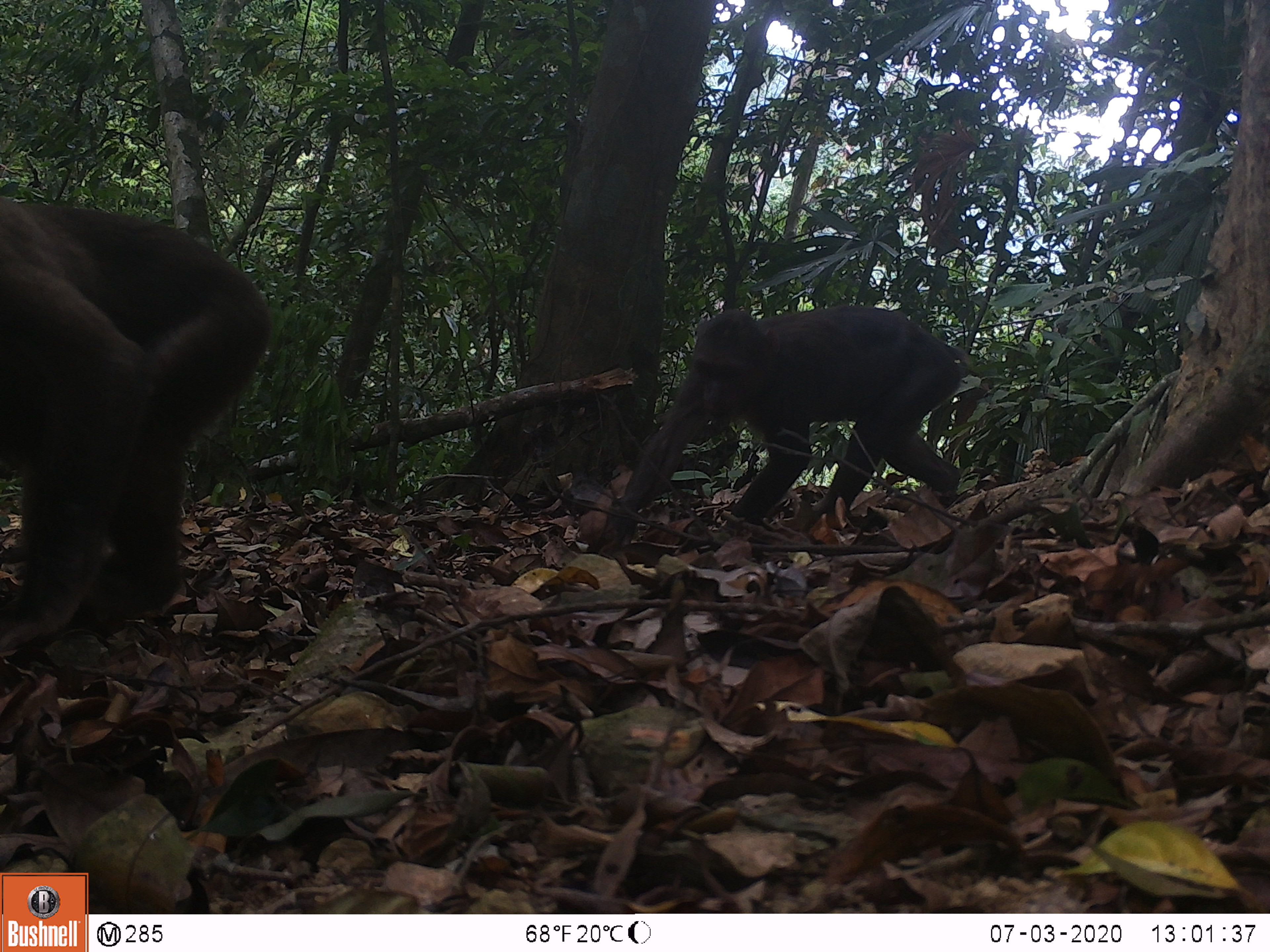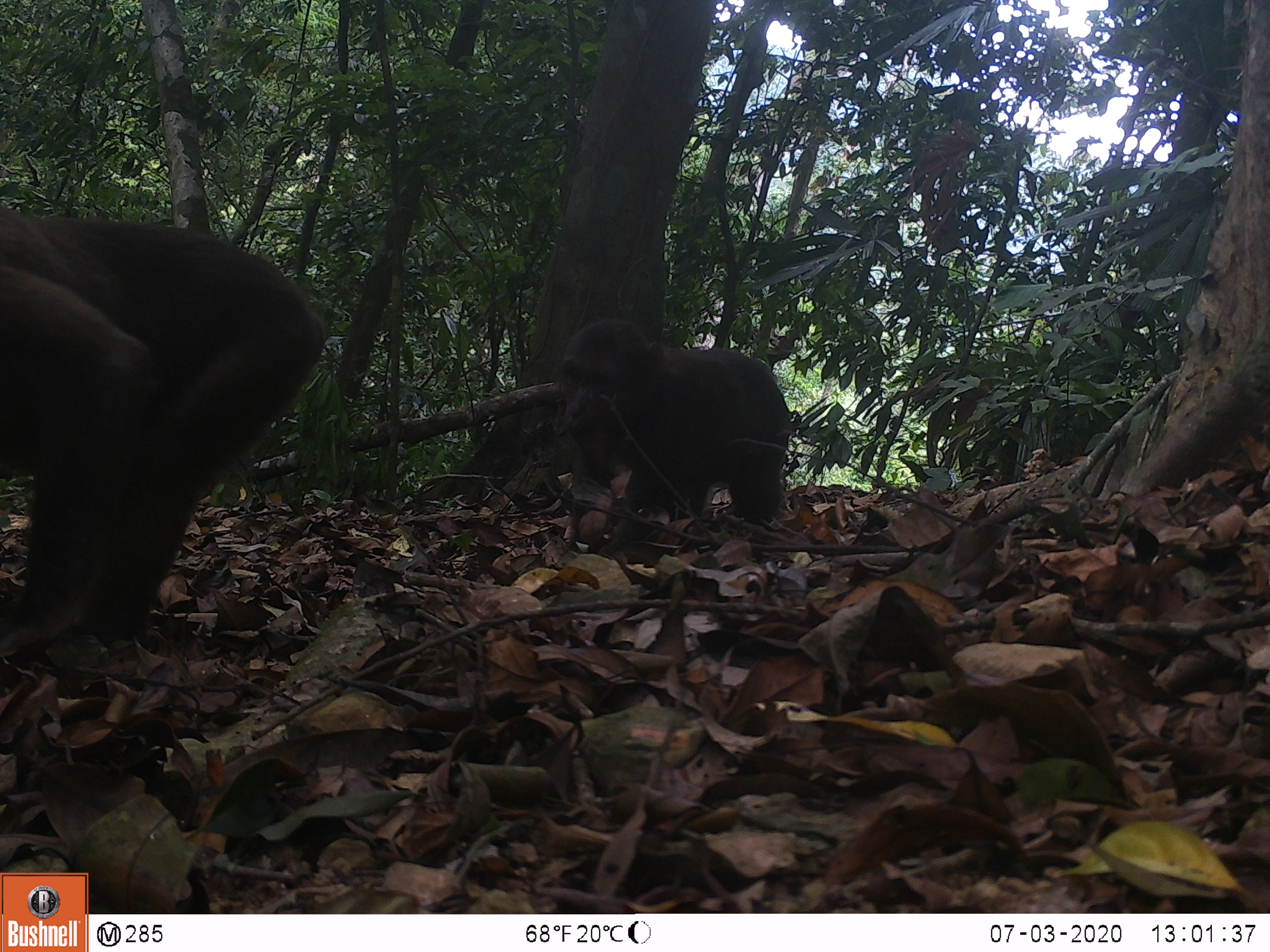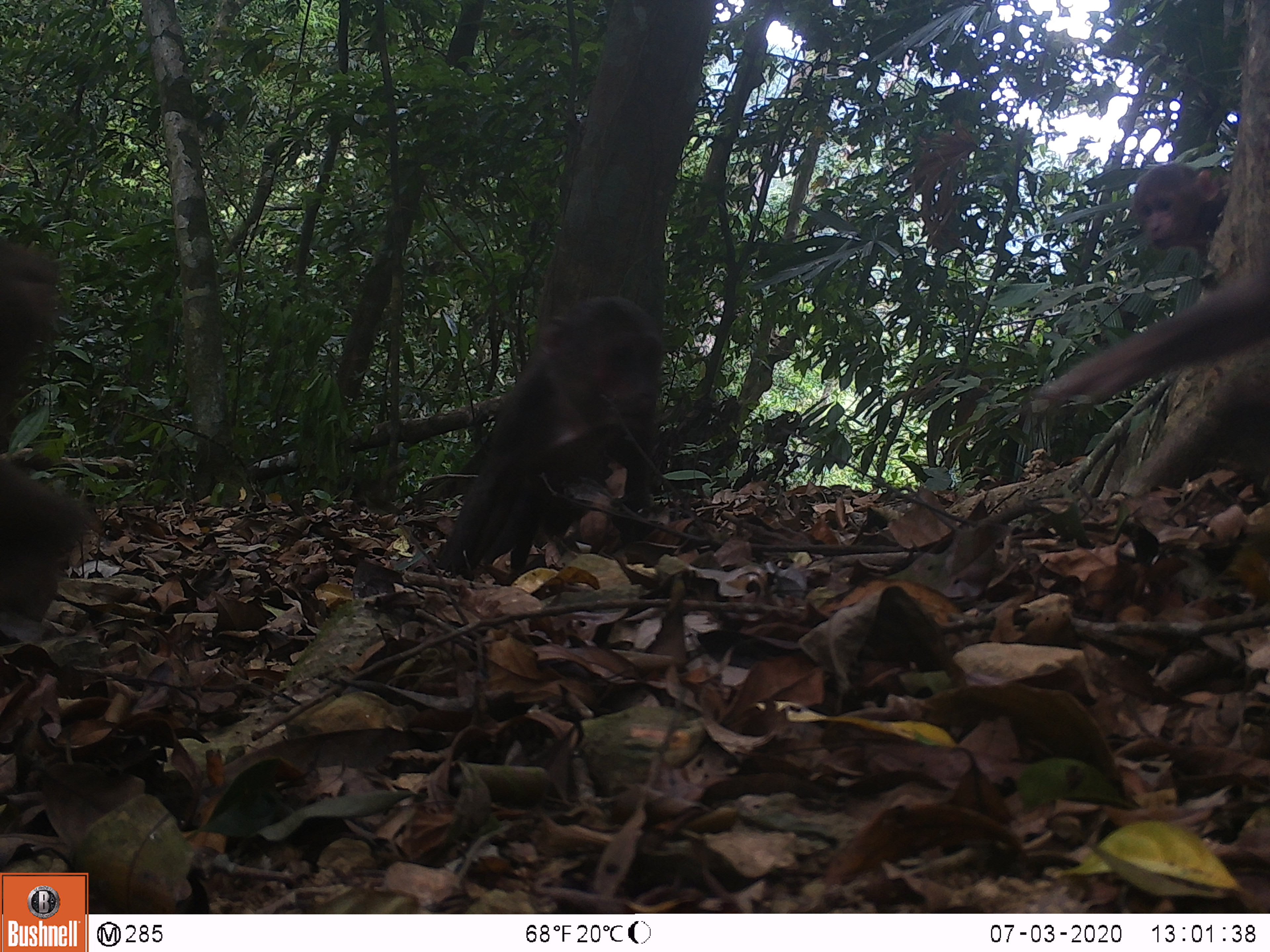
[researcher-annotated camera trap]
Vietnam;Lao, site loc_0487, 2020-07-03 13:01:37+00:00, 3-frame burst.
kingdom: Animalia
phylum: Chordata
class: Mammalia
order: Primates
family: Cercopithecidae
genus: Macaca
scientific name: Macaca arctoides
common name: stump-tailed macaque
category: stump tailed macaque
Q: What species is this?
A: Stump tailed macaque (stump-tailed macaque) (Macaca arctoides).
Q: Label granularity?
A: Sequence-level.